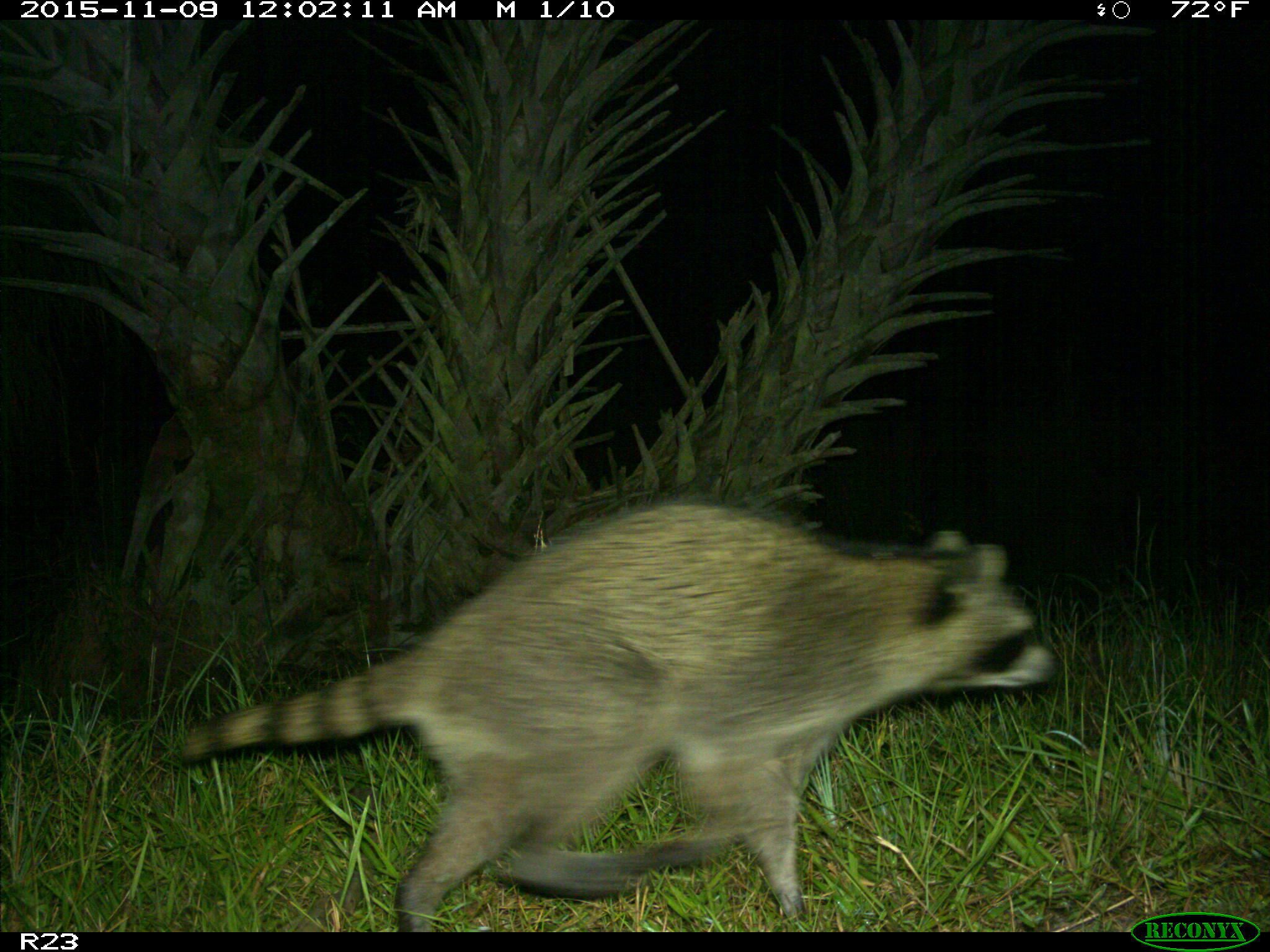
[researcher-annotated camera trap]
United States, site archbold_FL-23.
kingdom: Animalia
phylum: Chordata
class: Mammalia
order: Carnivora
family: Procyonidae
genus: Procyon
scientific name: Procyon lotor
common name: common raccoon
Procyon lotor (common raccoon).